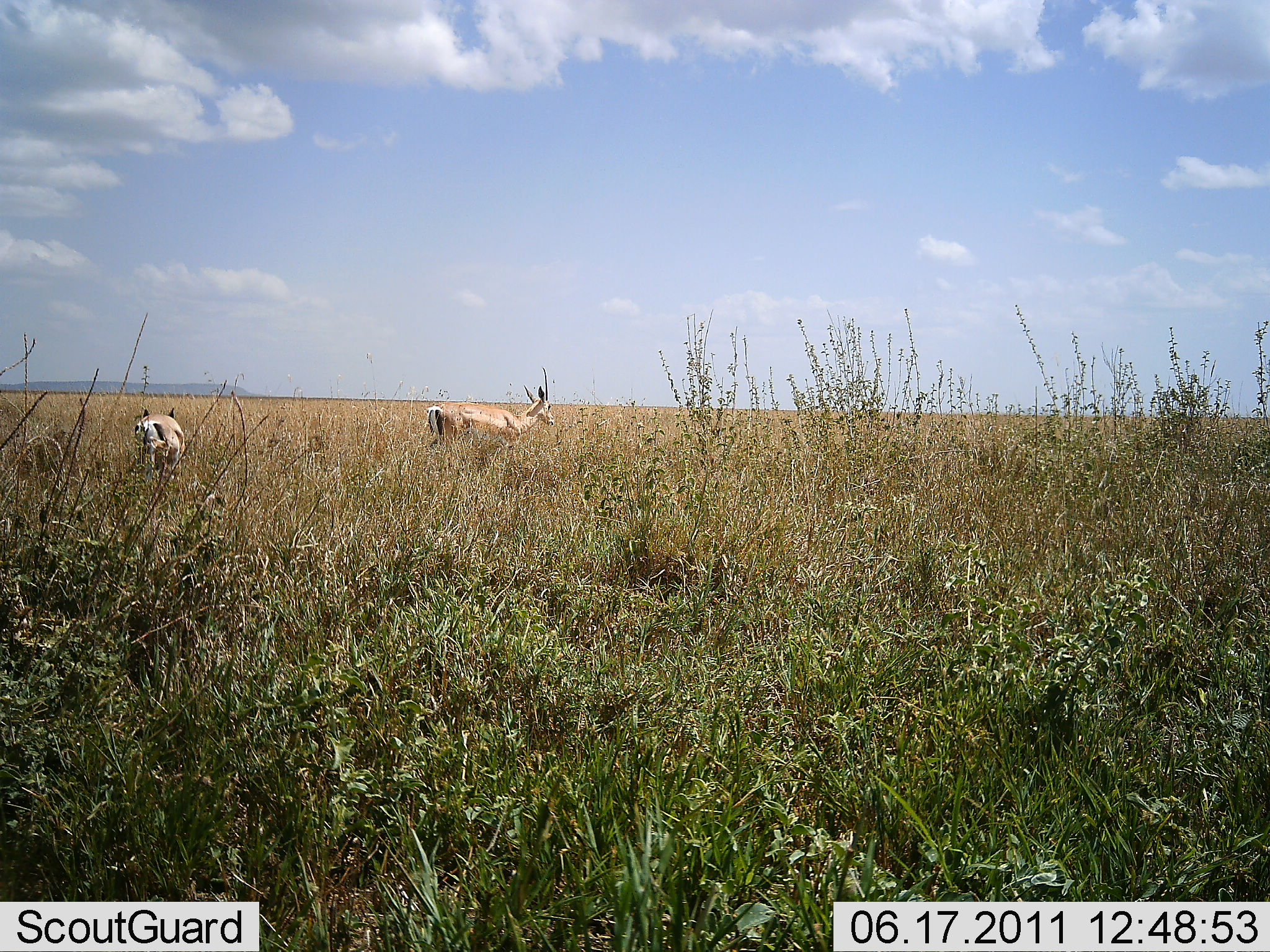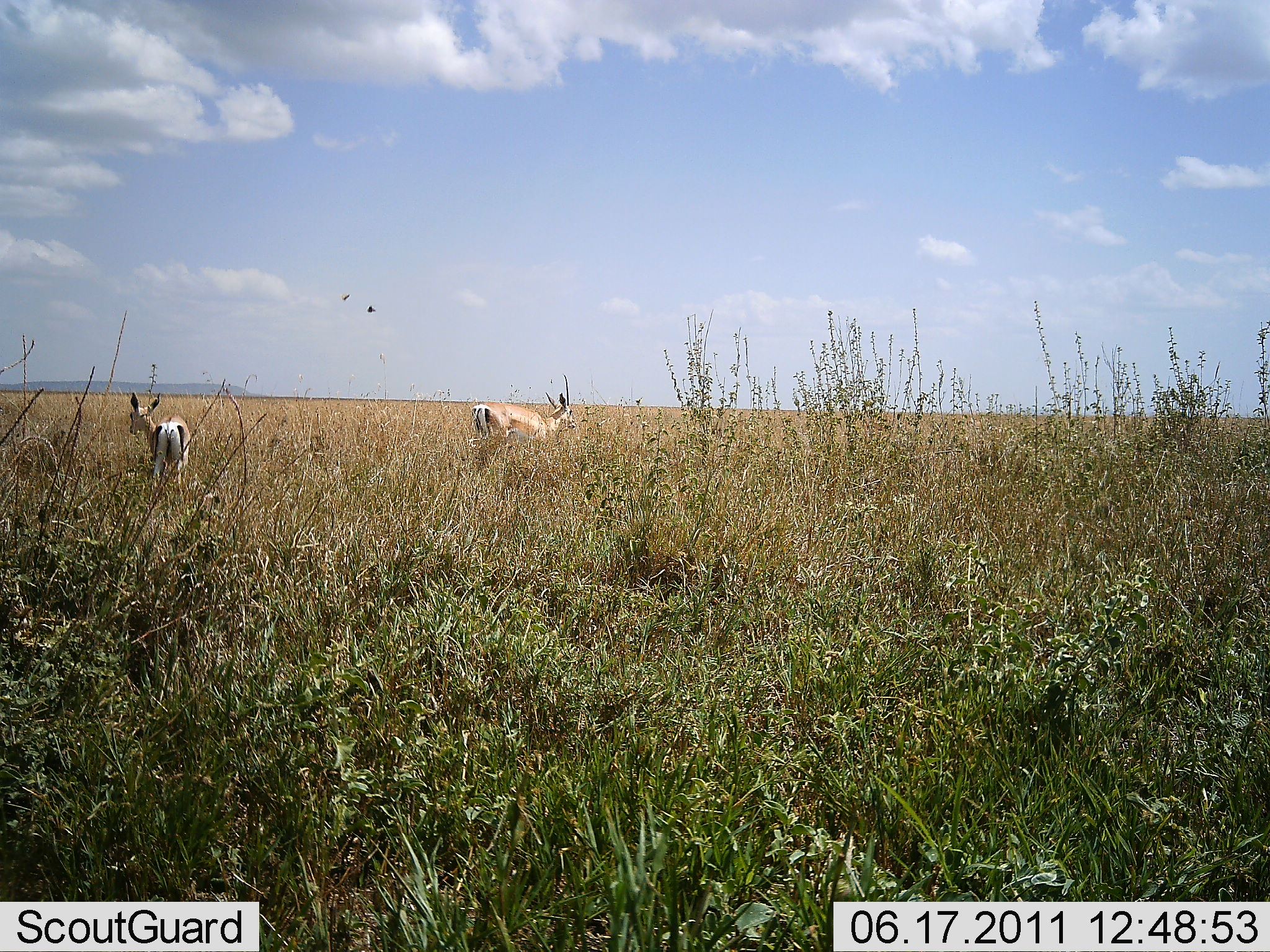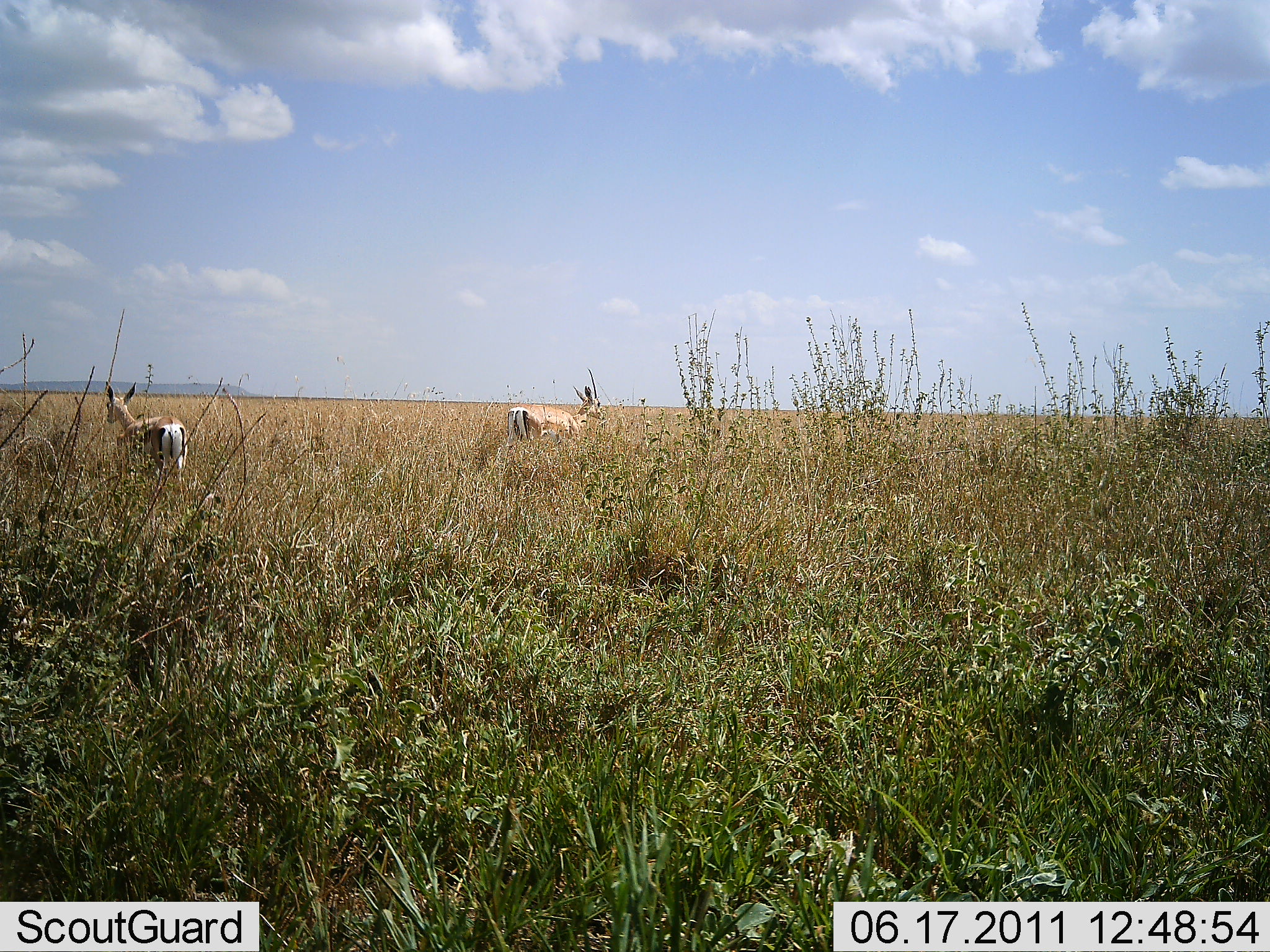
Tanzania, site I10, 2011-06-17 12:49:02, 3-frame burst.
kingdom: Animalia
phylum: Chordata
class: Mammalia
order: Artiodactyla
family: Bovidae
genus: Nanger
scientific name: Nanger granti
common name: grant's gazelle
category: gazellegrants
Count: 2.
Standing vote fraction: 36%.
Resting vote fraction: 0%.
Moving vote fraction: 79%.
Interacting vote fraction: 0%.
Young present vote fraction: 0%.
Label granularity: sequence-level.